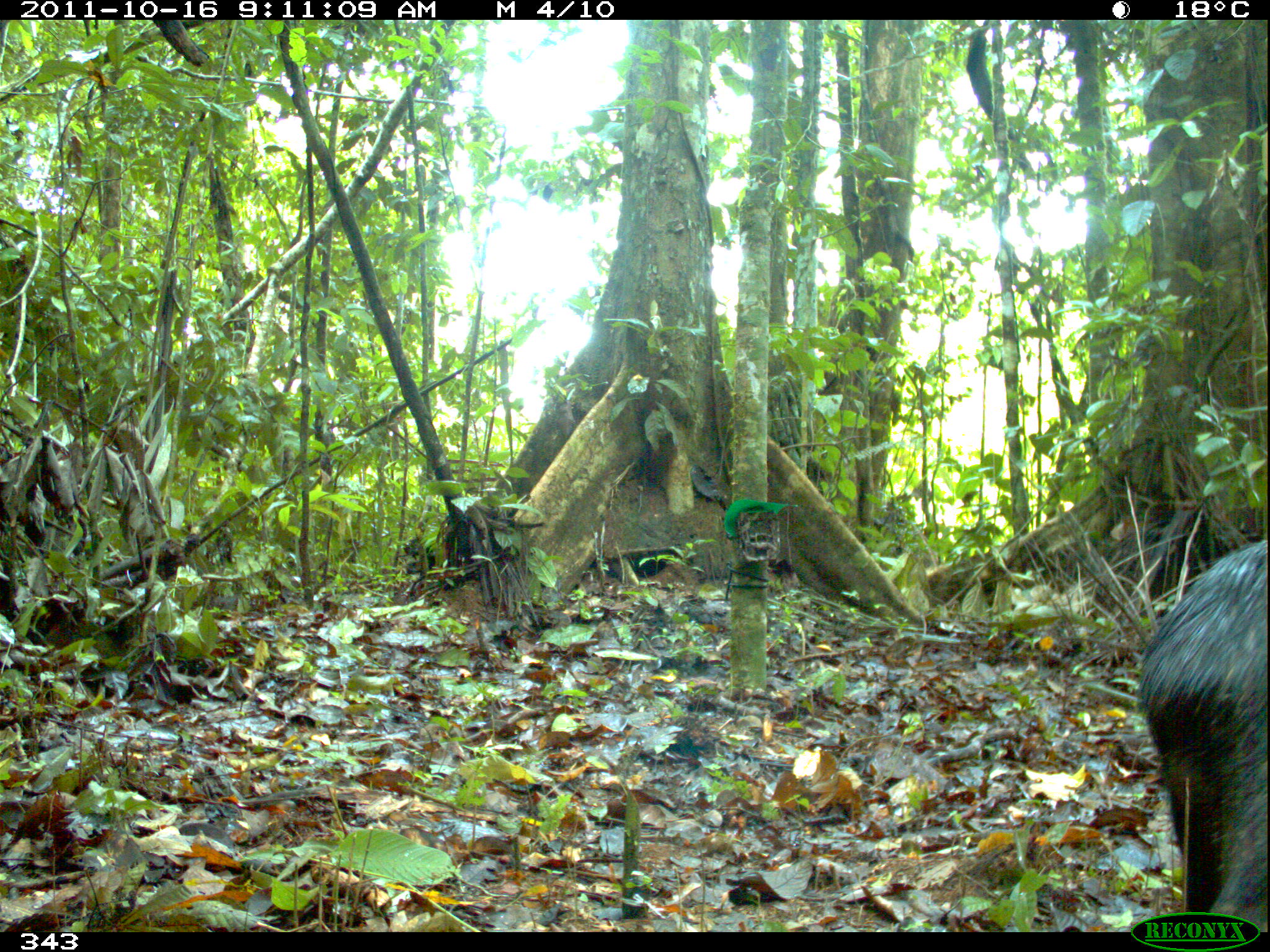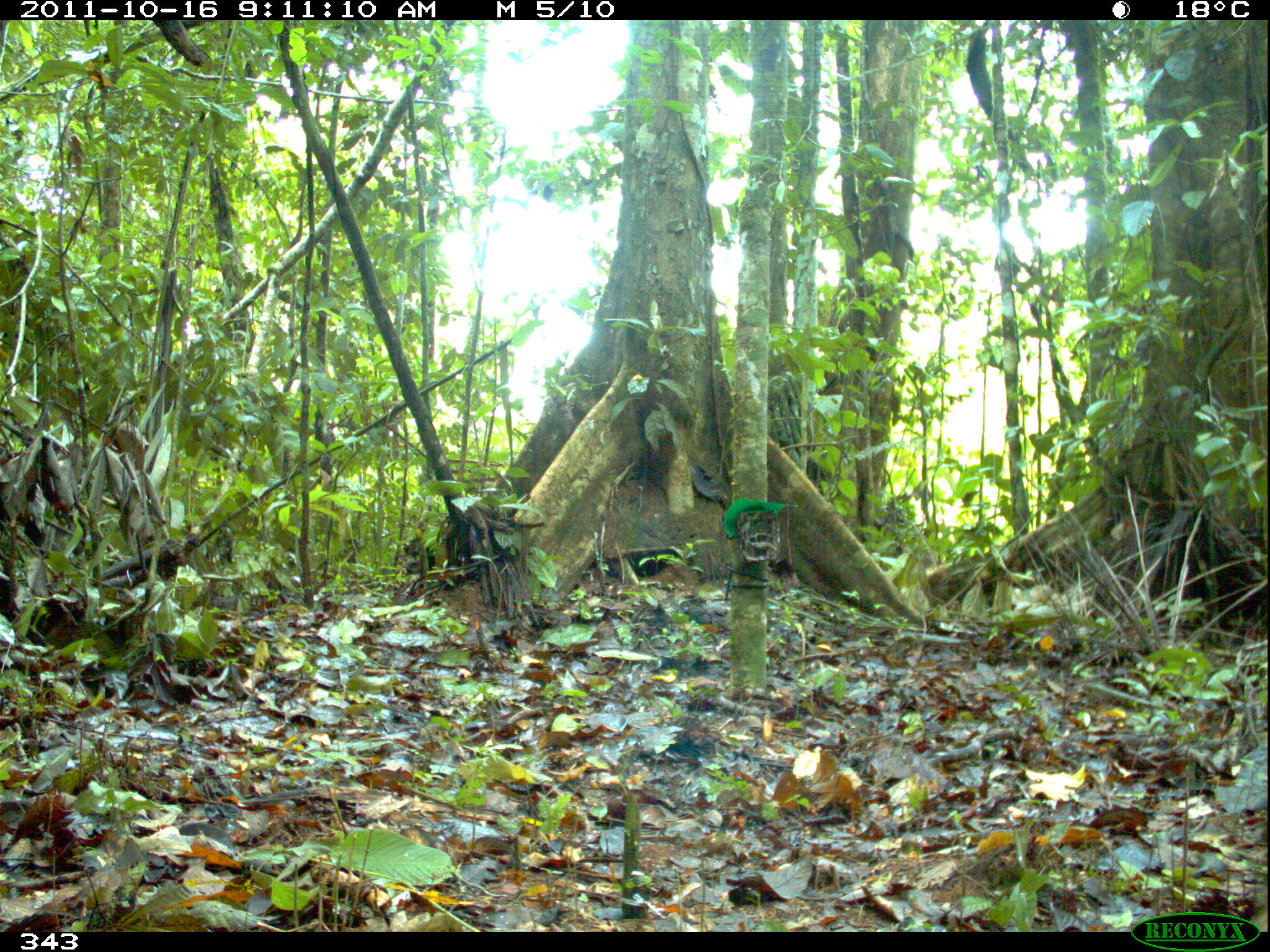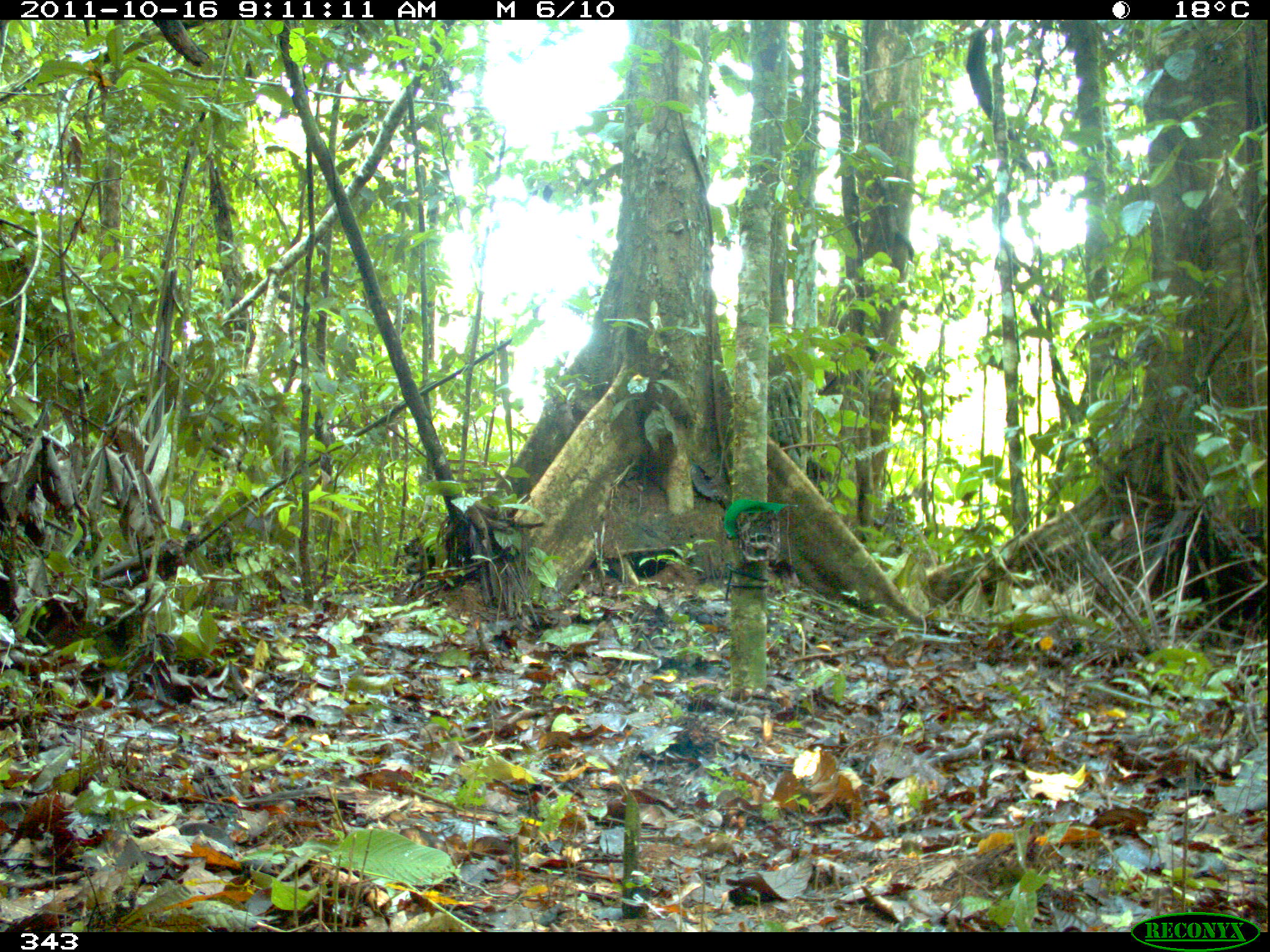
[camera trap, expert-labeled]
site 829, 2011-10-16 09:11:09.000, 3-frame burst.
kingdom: Animalia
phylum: Chordata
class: Mammalia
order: Artiodactyla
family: Tayassuidae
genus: Tayassu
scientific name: Tayassu pecari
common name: white-lipped peccary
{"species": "Tayassu pecari (white-lipped peccary)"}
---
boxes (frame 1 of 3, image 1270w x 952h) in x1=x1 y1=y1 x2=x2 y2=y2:
tayassu pecari: x1=1137 y1=538 x2=1267 y2=931